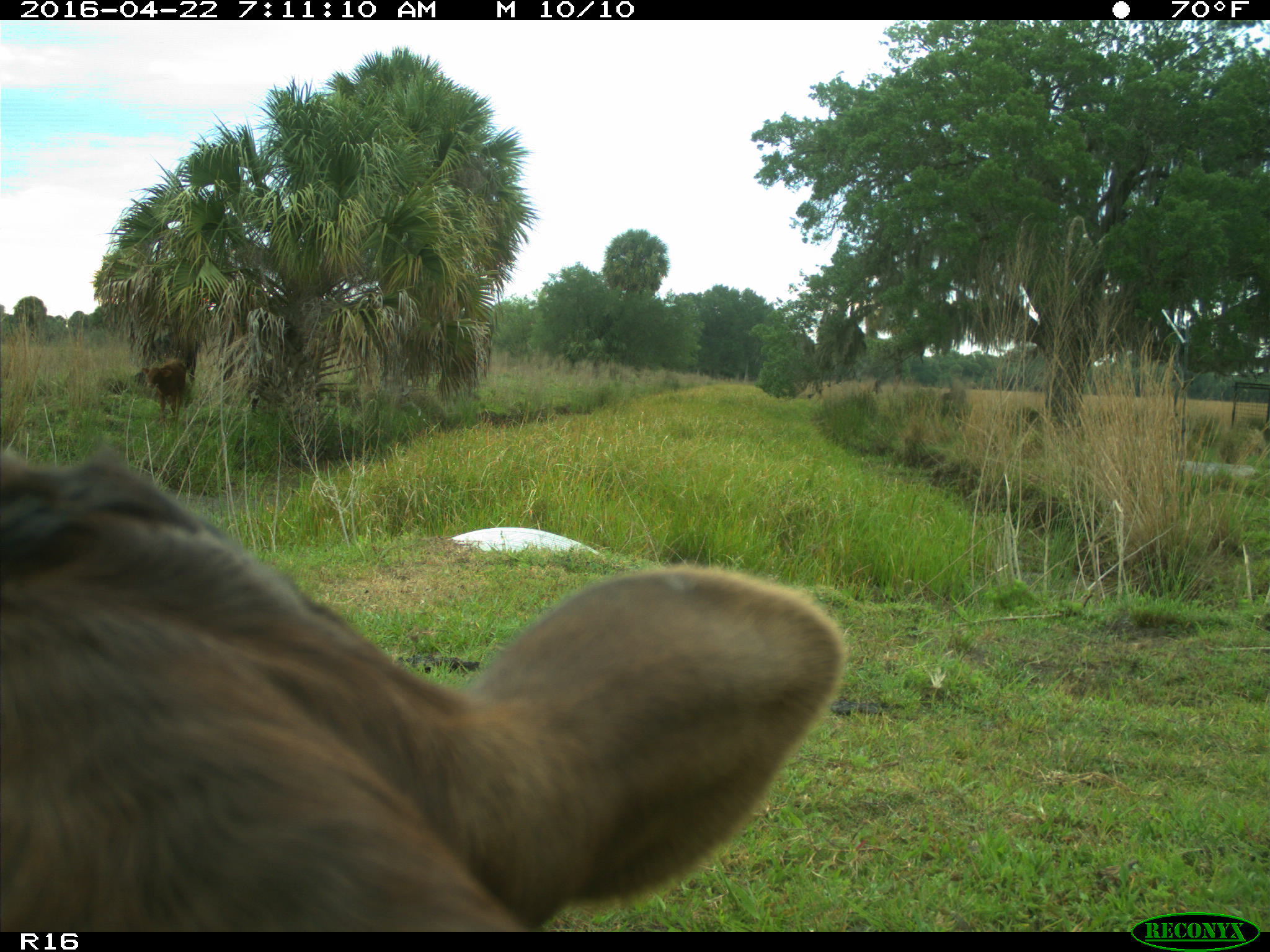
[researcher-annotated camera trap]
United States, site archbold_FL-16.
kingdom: Animalia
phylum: Chordata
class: Mammalia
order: Artiodactyla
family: Bovidae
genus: Bos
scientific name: Bos taurus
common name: domestic cow